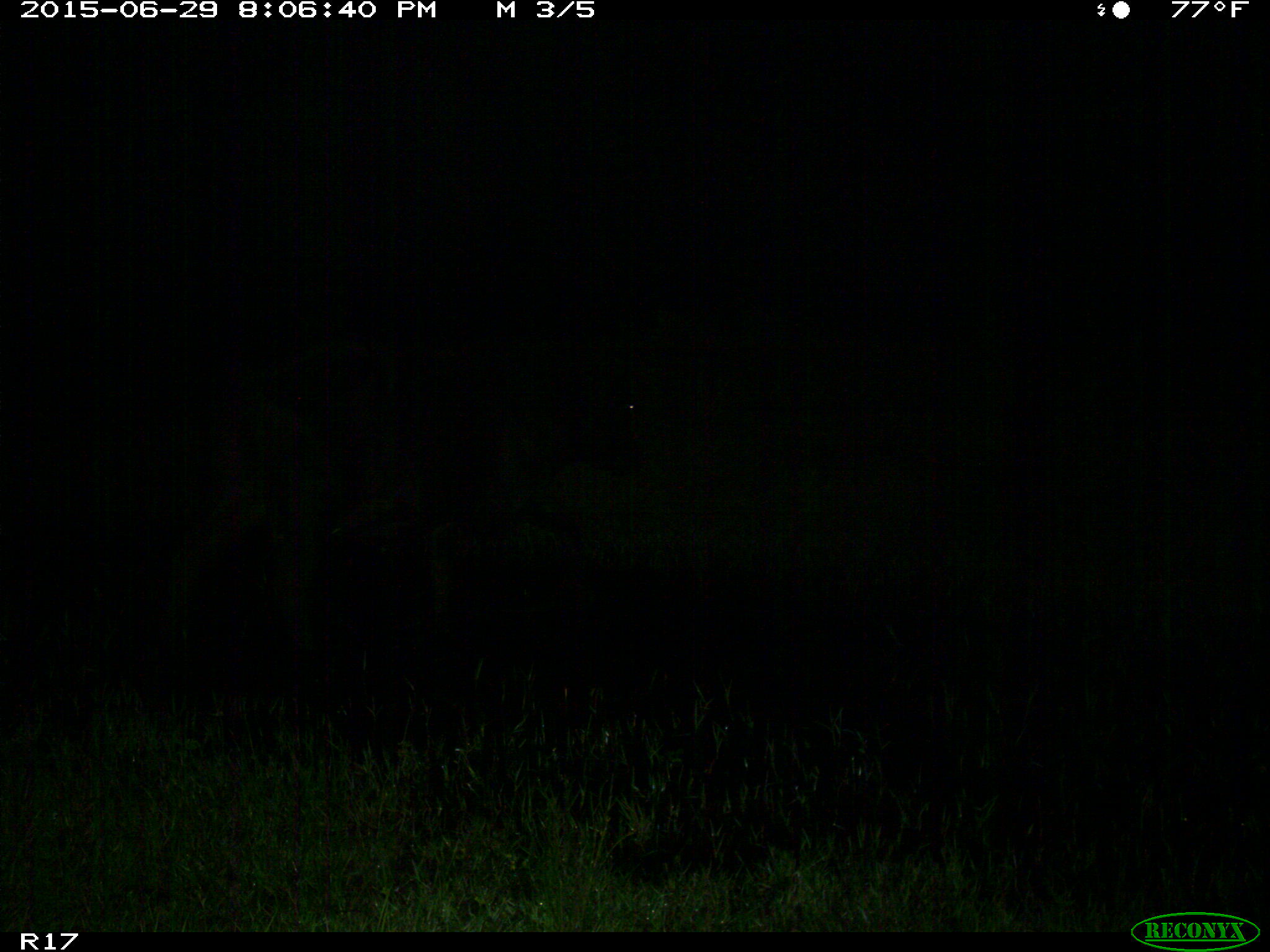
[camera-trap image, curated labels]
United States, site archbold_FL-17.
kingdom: Animalia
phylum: Chordata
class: Mammalia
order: Artiodactyla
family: Bovidae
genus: Bos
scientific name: Bos taurus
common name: domestic cow